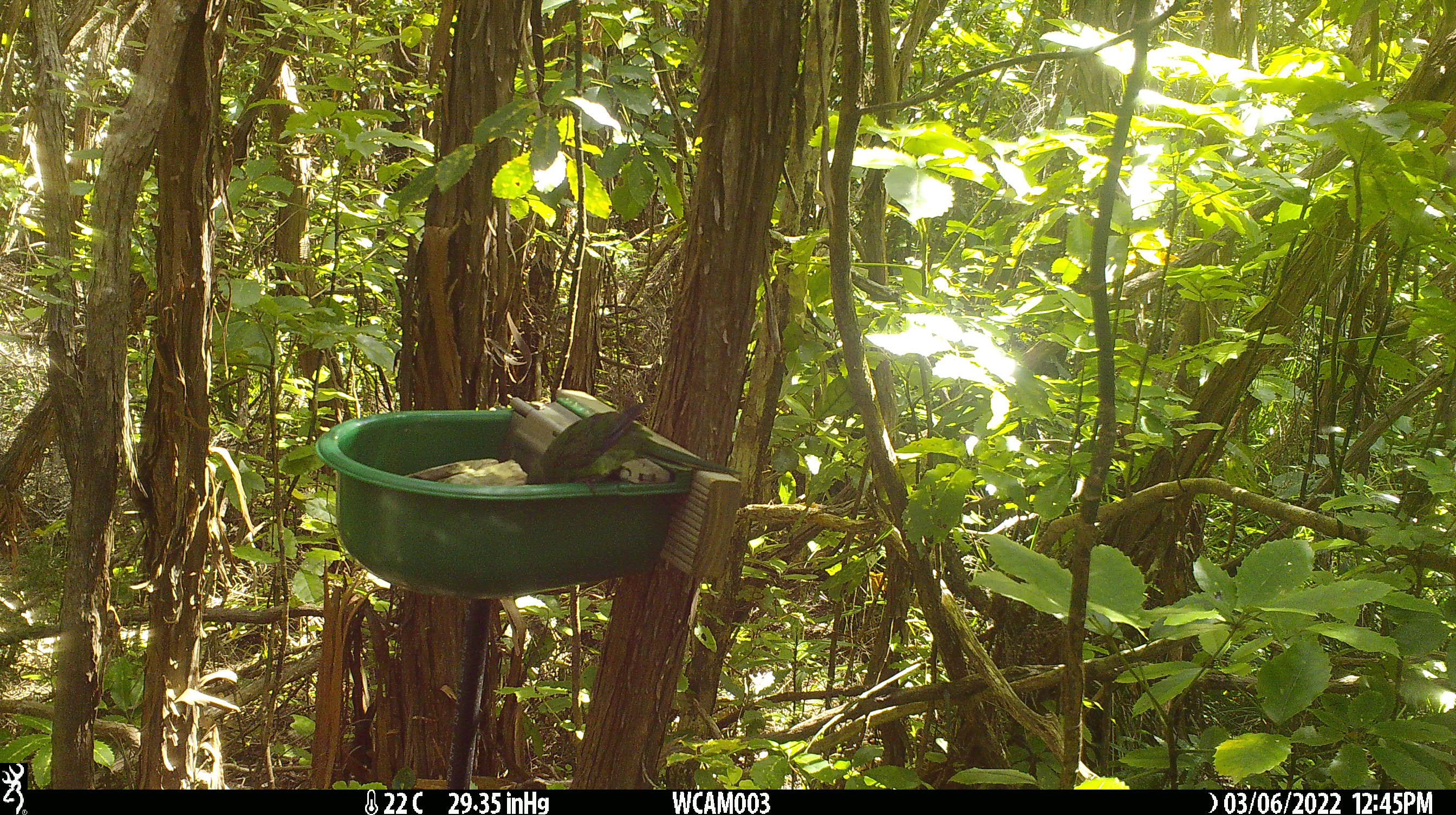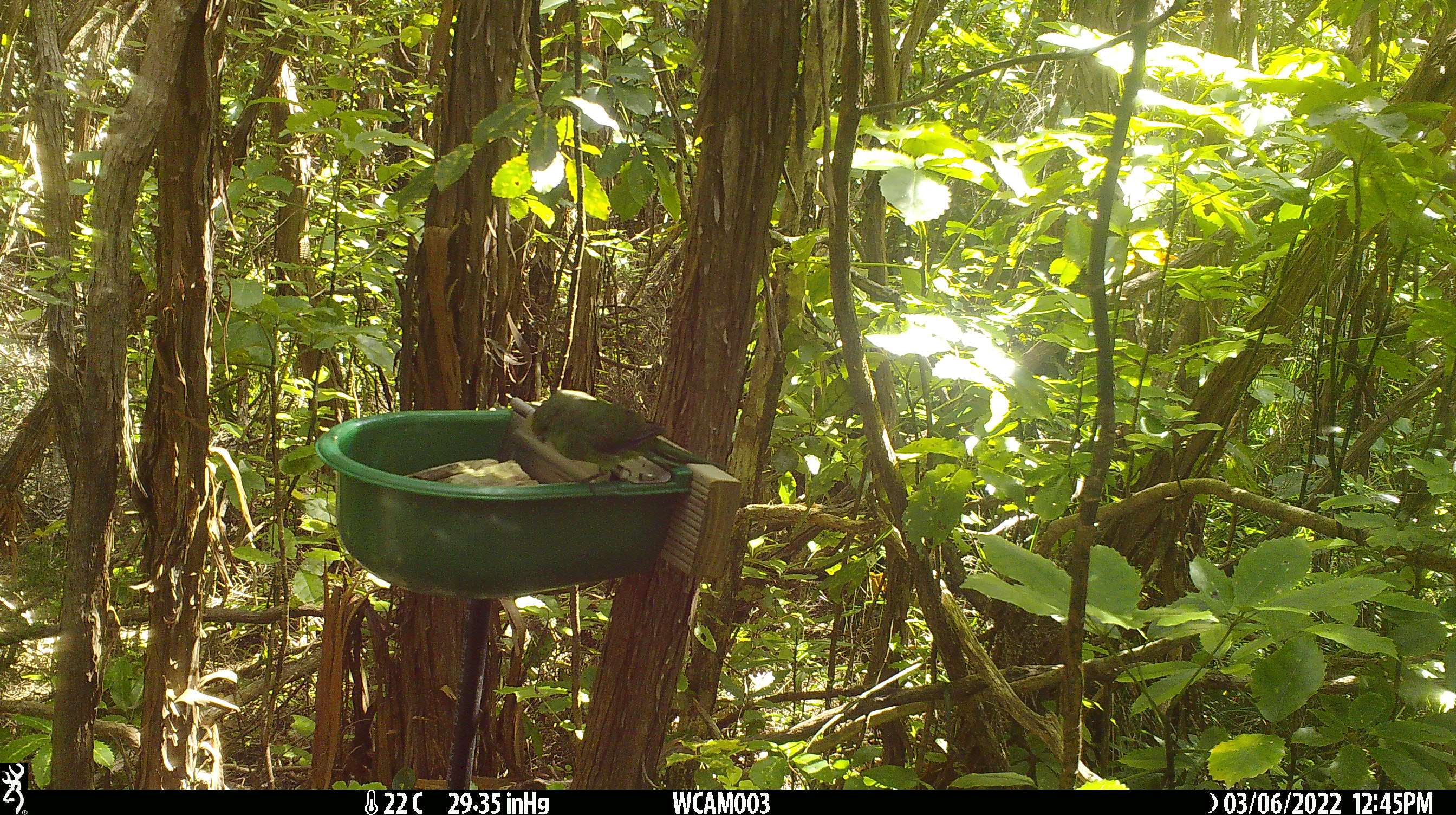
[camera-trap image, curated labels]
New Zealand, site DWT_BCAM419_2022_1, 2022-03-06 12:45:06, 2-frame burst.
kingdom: Animalia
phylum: Chordata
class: Aves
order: Psittaciformes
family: Psittaculidae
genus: Cyanoramphus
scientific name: Cyanoramphus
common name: parakeet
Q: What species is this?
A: Parakeet (Cyanoramphus).